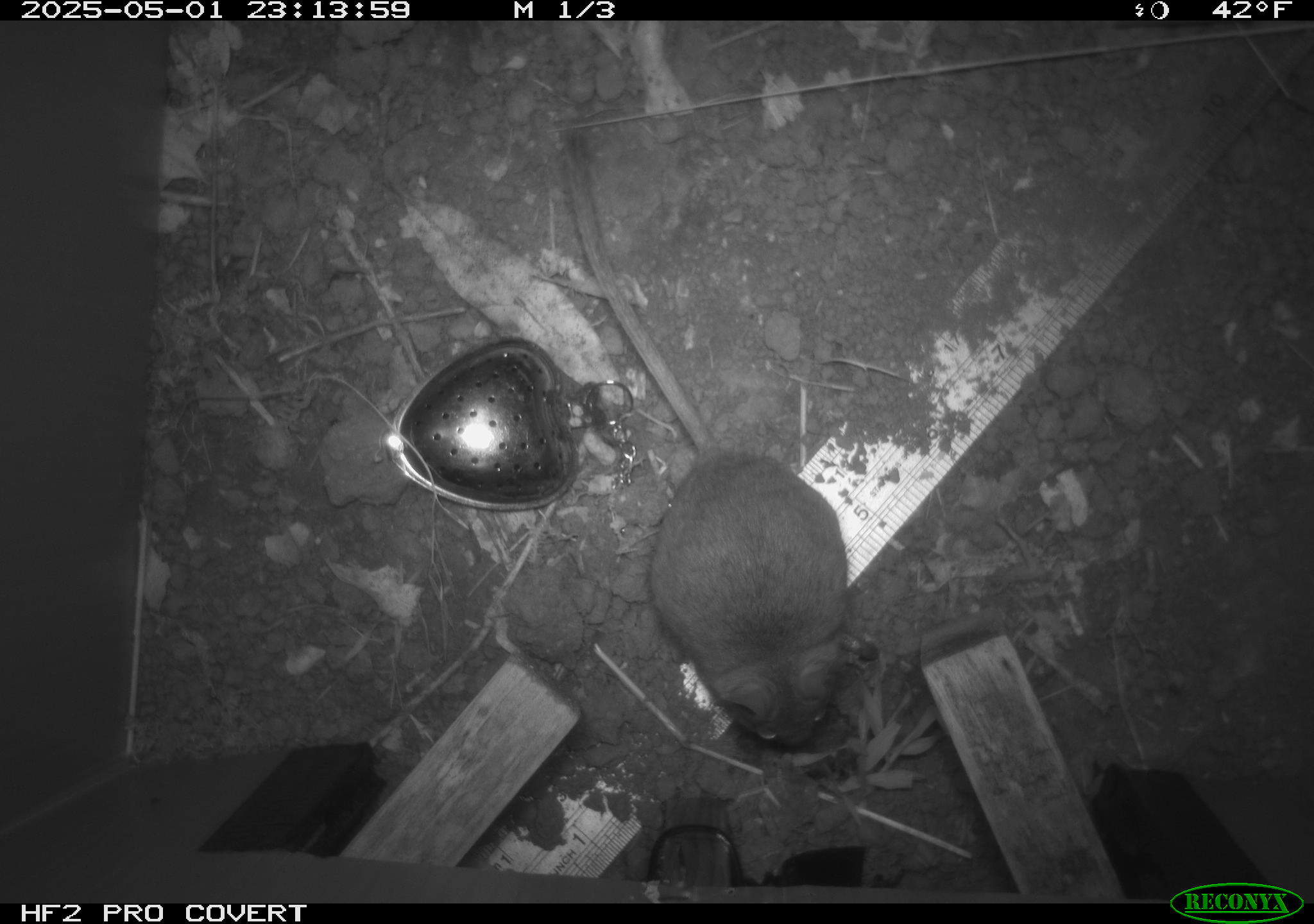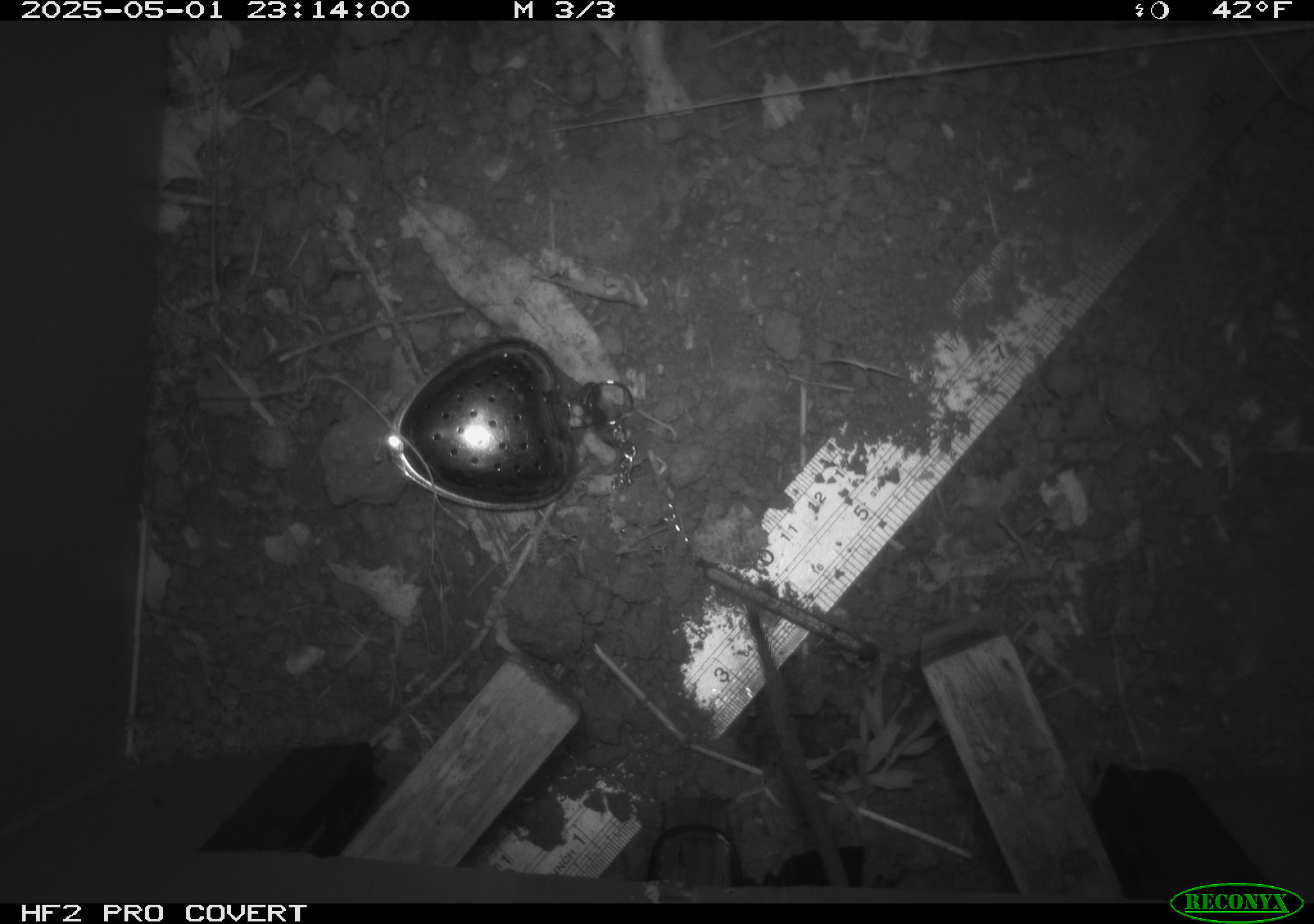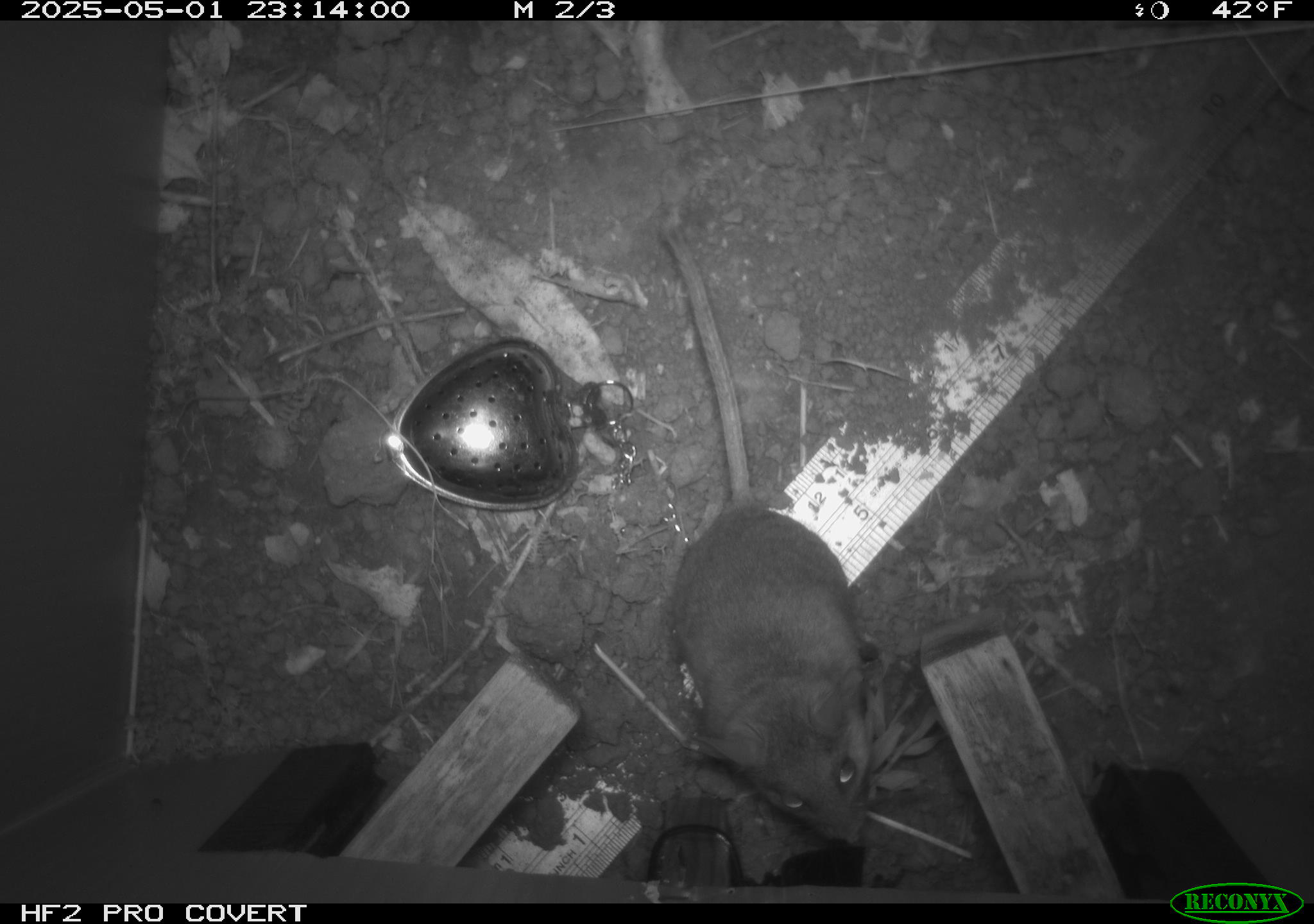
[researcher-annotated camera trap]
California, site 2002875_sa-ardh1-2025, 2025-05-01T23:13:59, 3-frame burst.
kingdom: Animalia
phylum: Chordata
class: Mammalia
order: Rodentia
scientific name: Rodentia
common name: mouse species